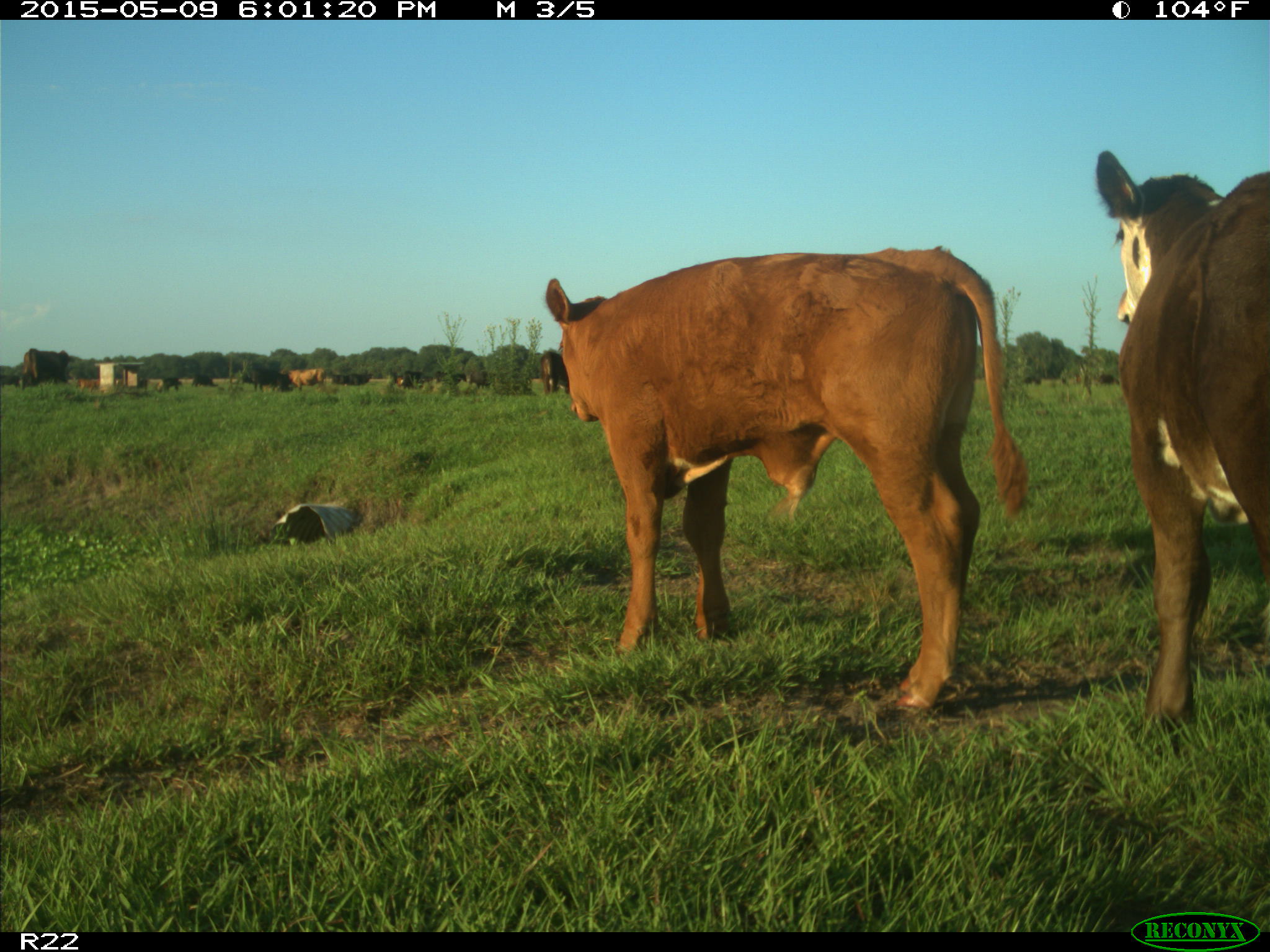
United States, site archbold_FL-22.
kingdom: Animalia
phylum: Chordata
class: Mammalia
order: Artiodactyla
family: Bovidae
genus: Bos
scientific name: Bos taurus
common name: domestic cow